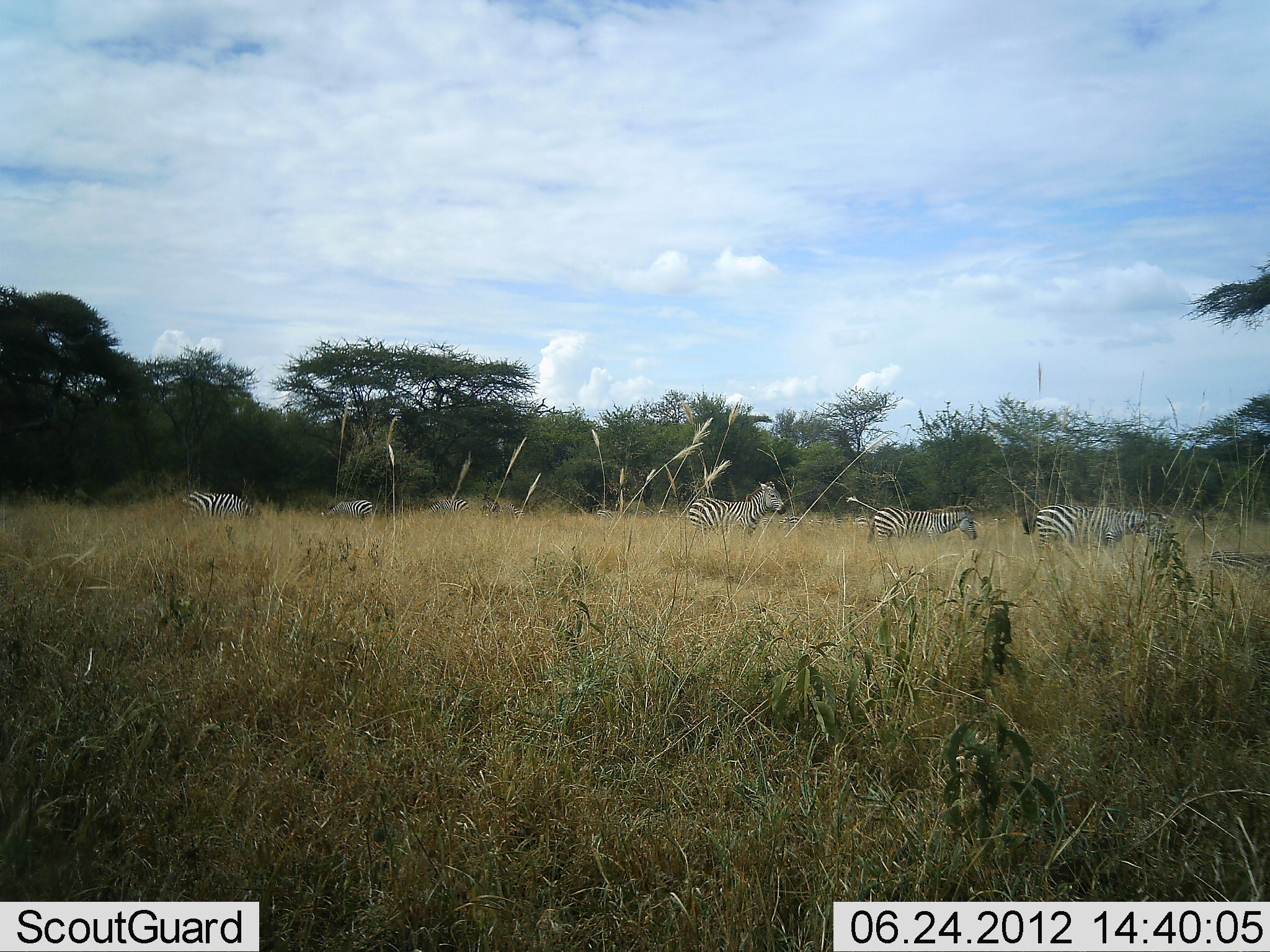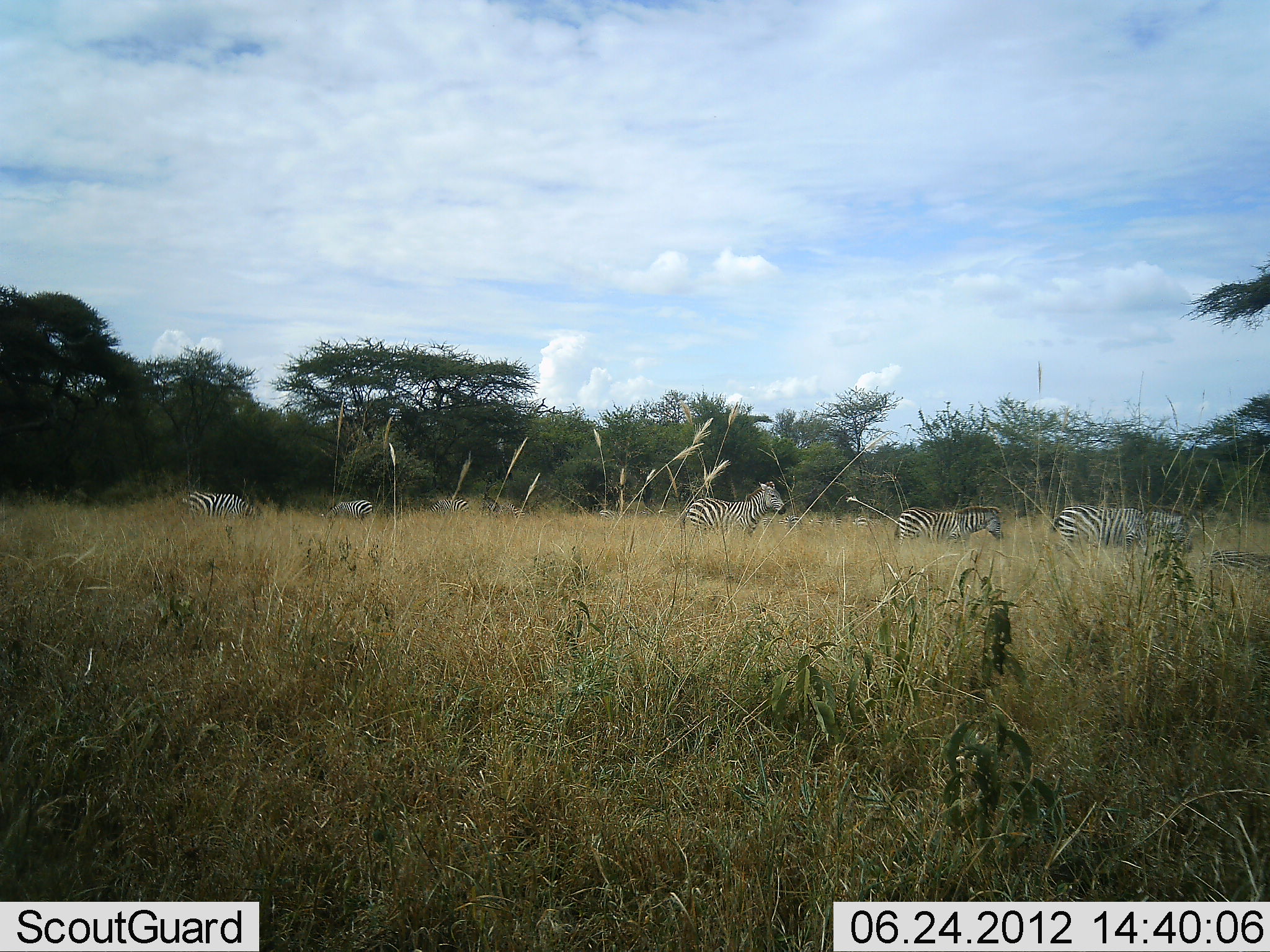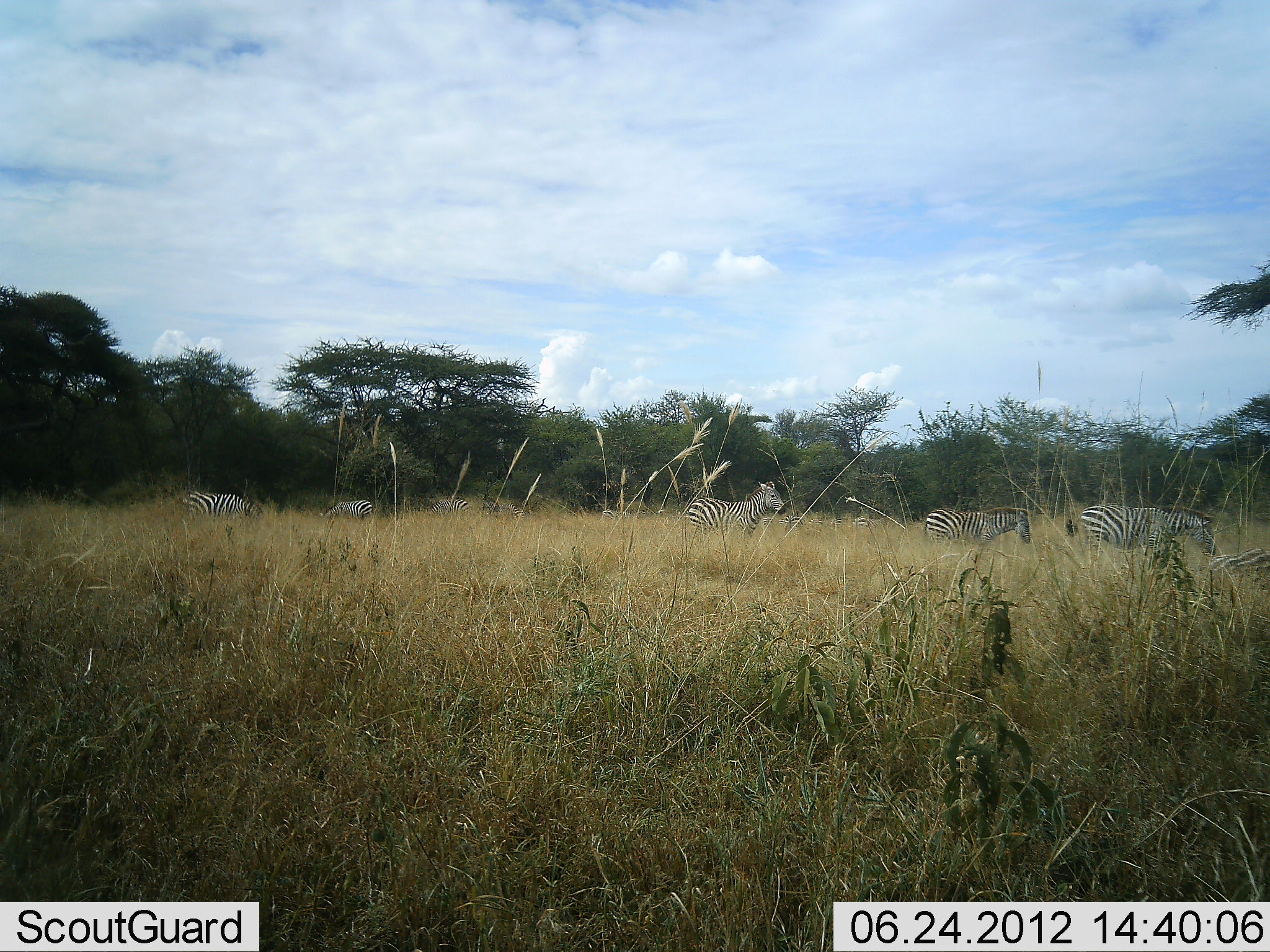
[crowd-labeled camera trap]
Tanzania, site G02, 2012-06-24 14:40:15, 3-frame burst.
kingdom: Animalia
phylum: Chordata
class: Mammalia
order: Perissodactyla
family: Equidae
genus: Equus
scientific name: Equus quagga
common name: plains zebra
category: zebra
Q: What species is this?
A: Zebra (plains zebra) (Equus quagga).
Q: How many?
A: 7.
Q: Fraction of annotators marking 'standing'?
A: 100%.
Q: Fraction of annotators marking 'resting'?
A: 0%.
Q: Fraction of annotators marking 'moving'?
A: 100%.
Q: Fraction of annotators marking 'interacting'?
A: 0%.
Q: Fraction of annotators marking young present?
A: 10%.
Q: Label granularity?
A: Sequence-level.